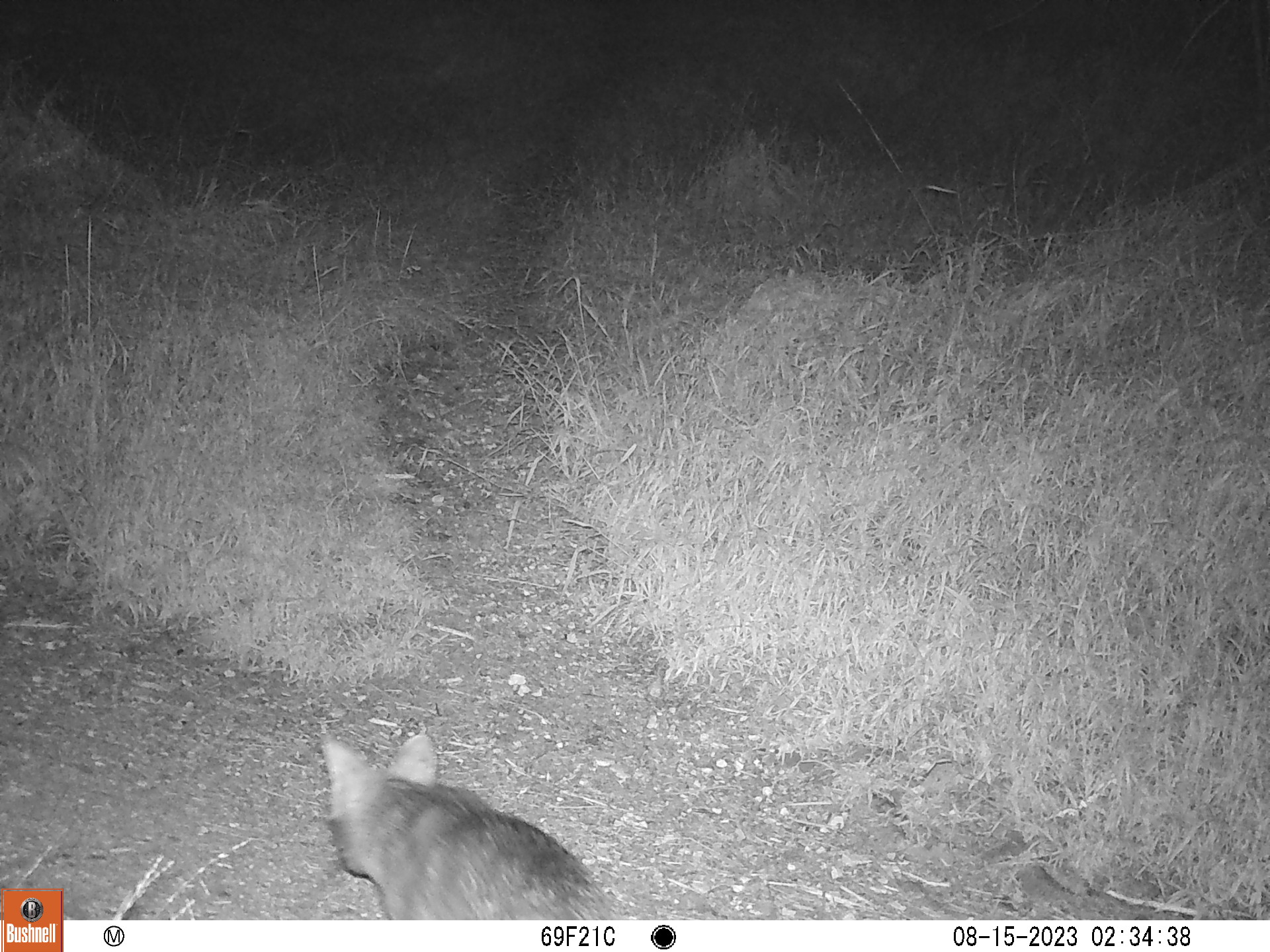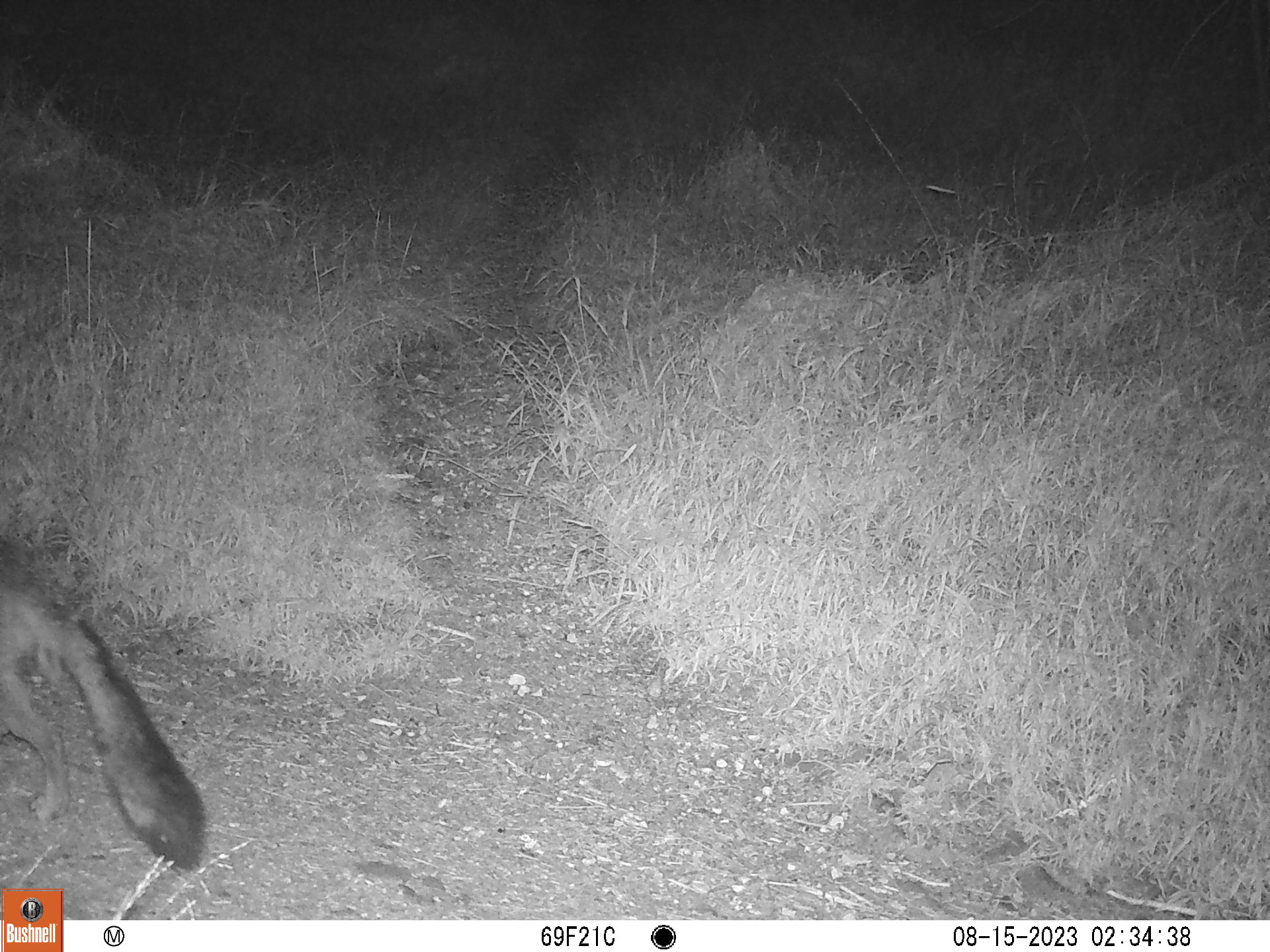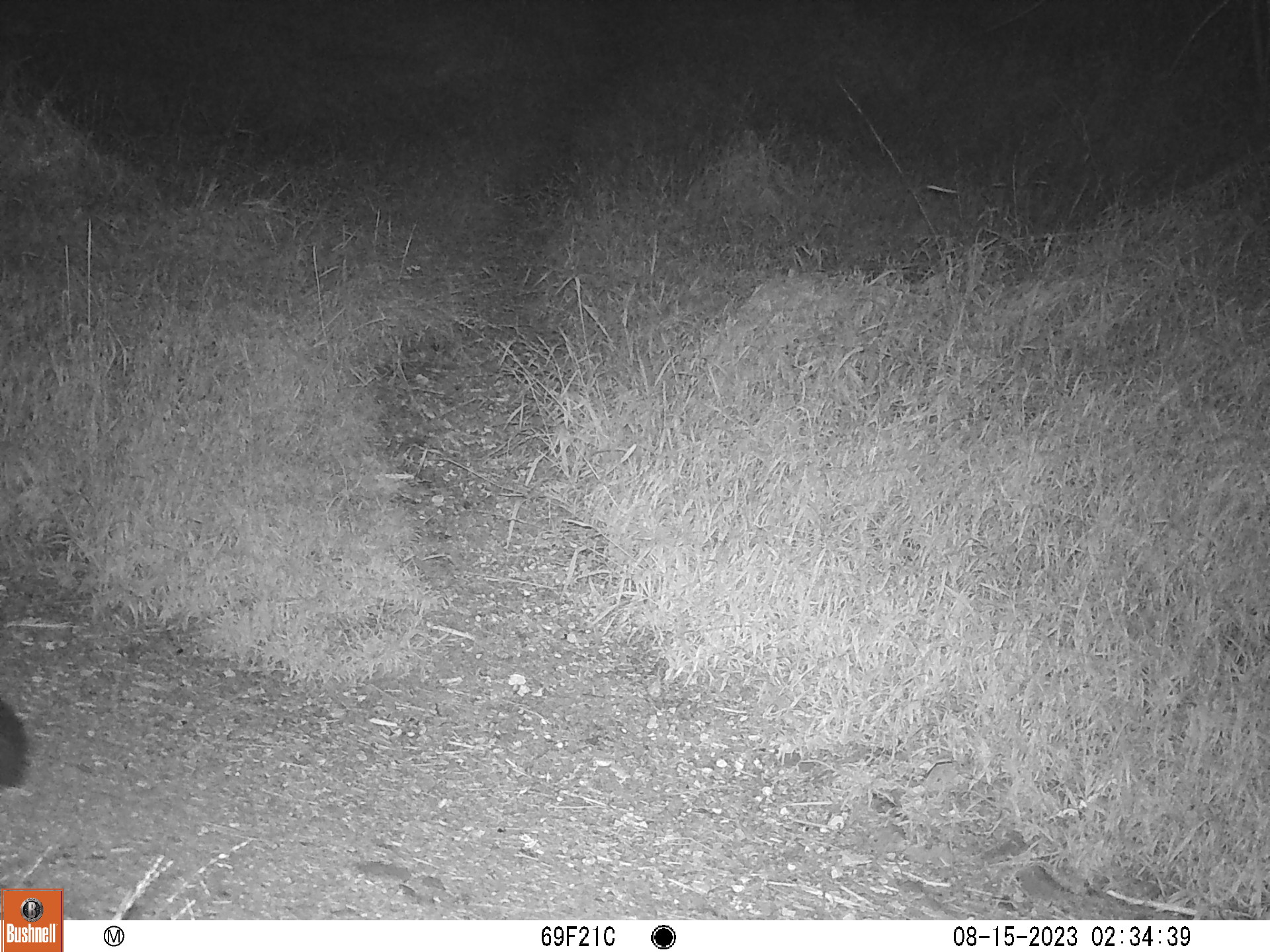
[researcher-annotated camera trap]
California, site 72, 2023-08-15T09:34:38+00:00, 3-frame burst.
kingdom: Animalia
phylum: Chordata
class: Mammalia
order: Carnivora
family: Canidae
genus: Urocyon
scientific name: Urocyon cinereoargenteus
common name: gray fox